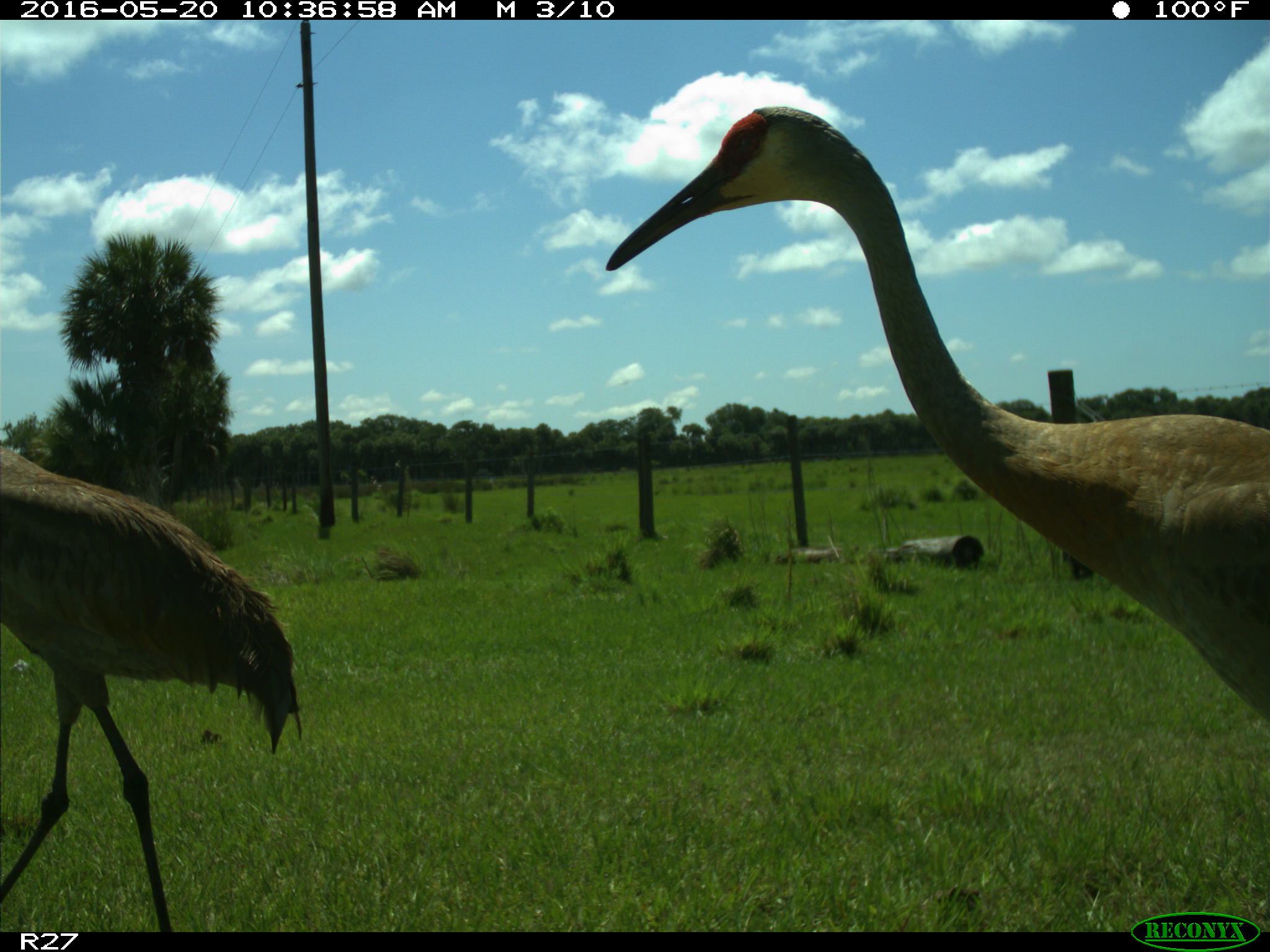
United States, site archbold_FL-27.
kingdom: Animalia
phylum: Chordata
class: Aves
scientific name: Aves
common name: birds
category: unidentified bird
Unidentified bird (birds) (Aves).